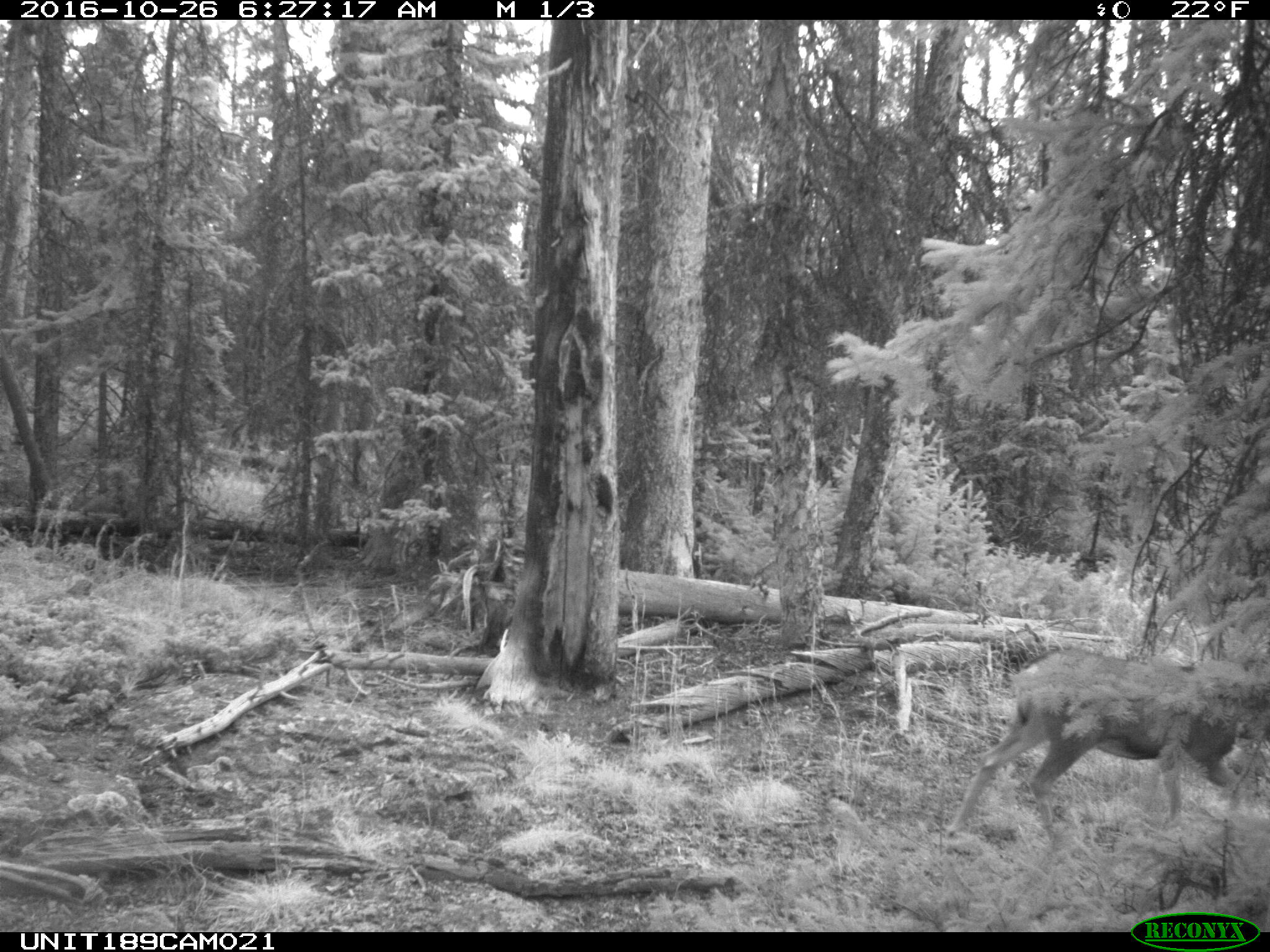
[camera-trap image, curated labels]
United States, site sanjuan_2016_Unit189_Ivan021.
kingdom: Animalia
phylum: Chordata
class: Mammalia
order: Artiodactyla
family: Cervidae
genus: Odocoileus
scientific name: Odocoileus hemionus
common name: mule deer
Odocoileus hemionus (mule deer).